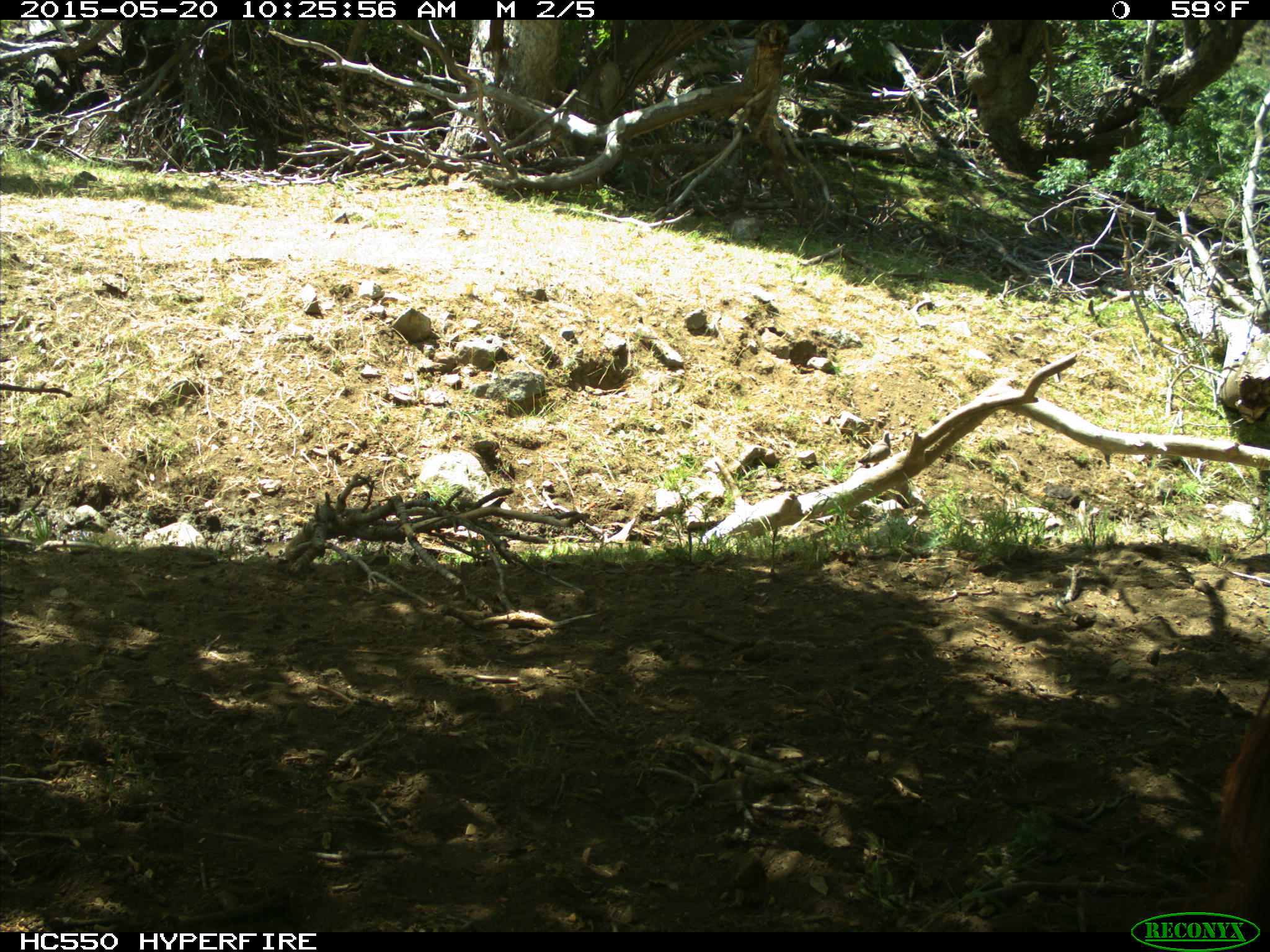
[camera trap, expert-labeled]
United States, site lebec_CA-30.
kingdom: Animalia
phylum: Chordata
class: Mammalia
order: Artiodactyla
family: Bovidae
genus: Bos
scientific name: Bos taurus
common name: domestic cow